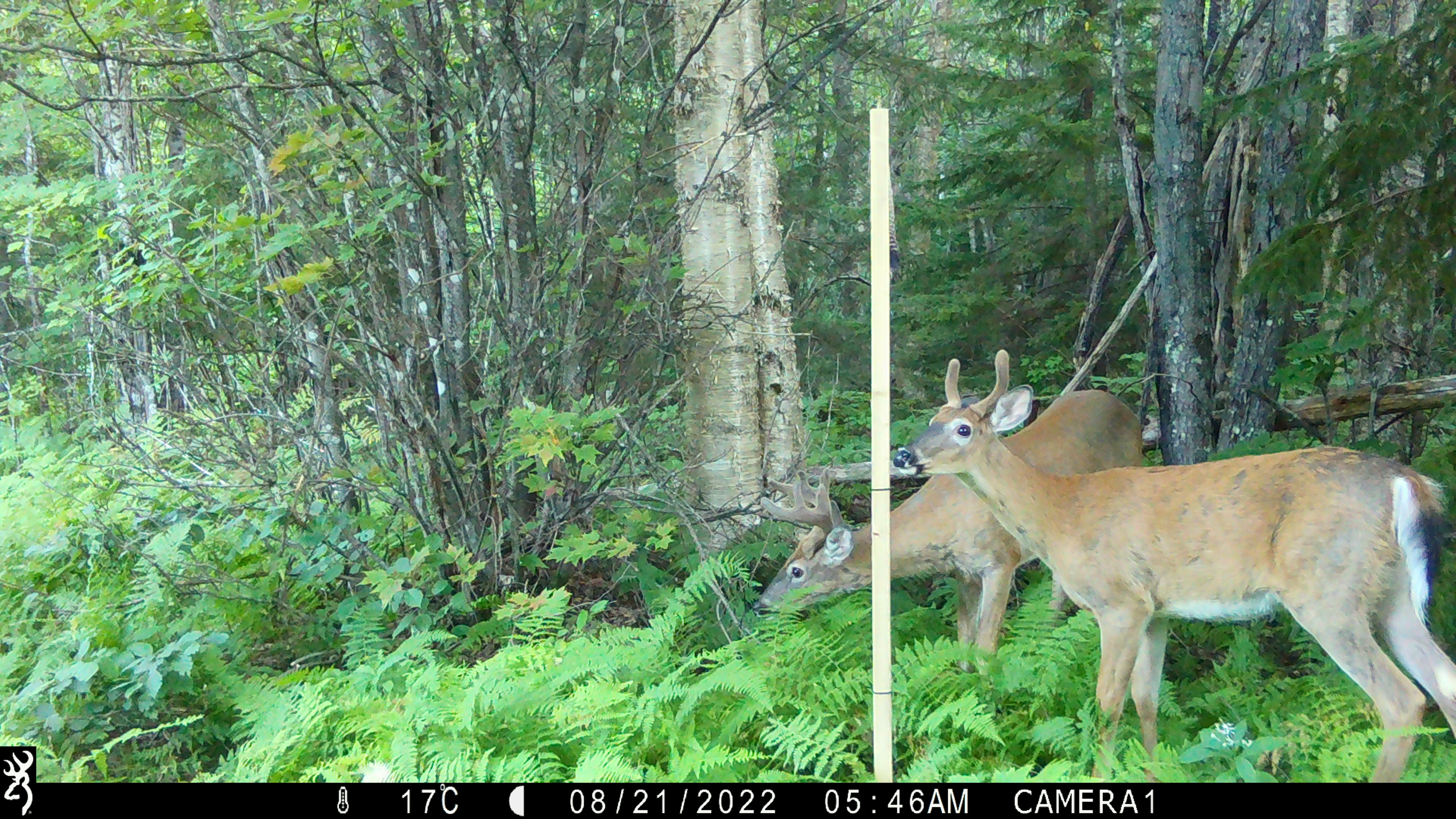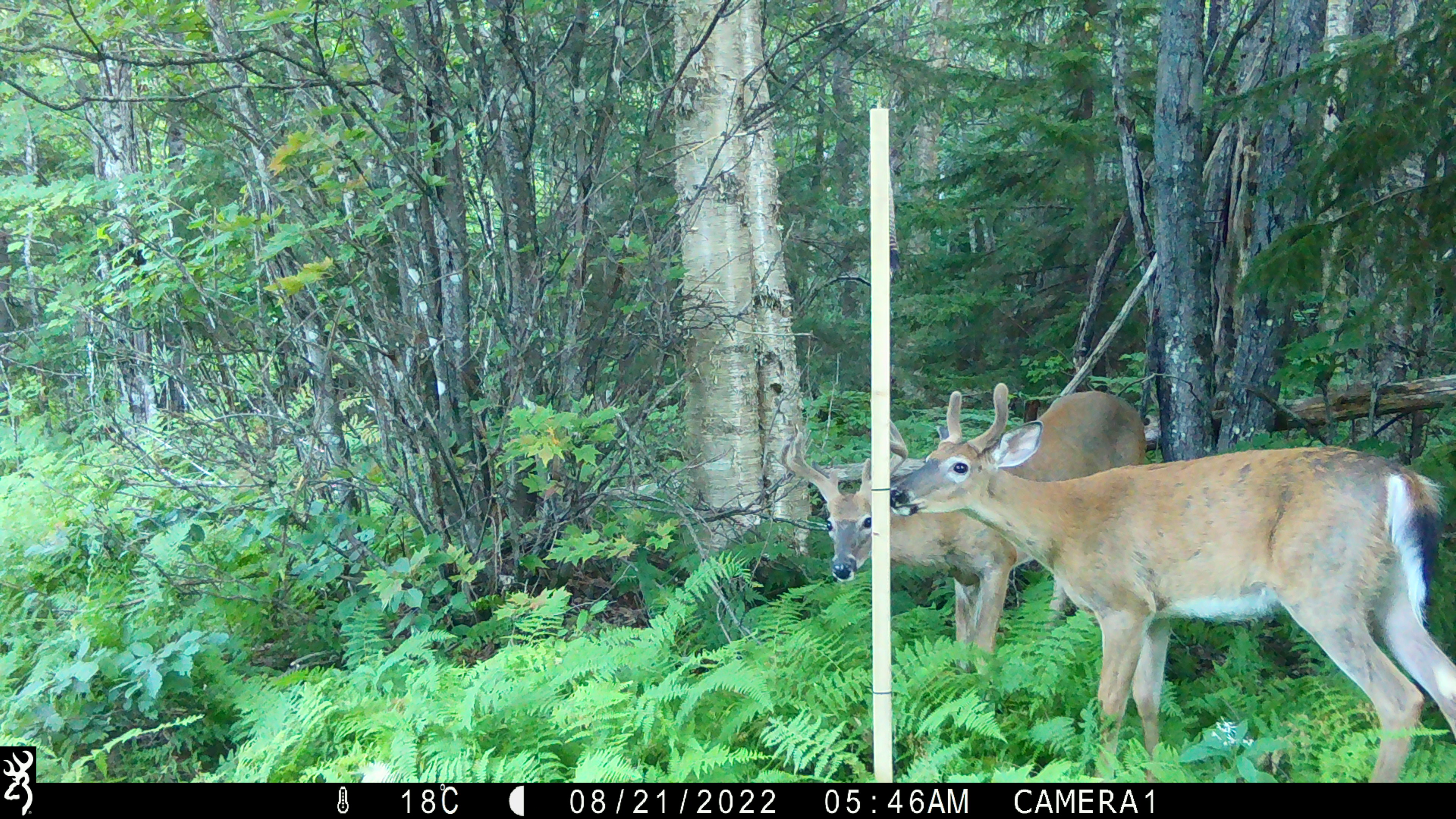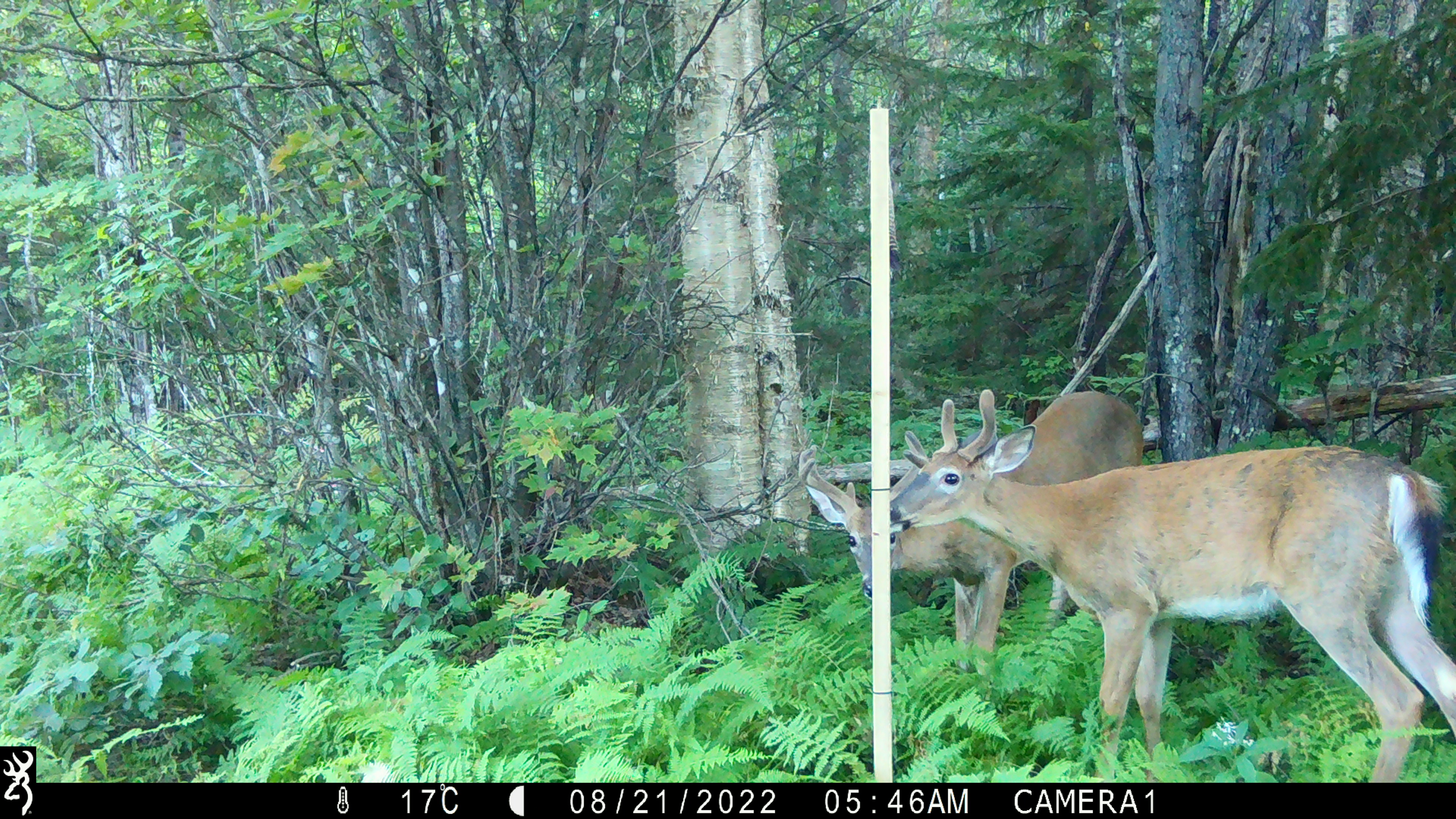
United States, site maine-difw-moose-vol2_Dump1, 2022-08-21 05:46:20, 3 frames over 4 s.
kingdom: Animalia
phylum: Chordata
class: Mammalia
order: Artiodactyla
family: Cervidae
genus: Odocoileus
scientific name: Odocoileus virginianus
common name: white-tailed deer